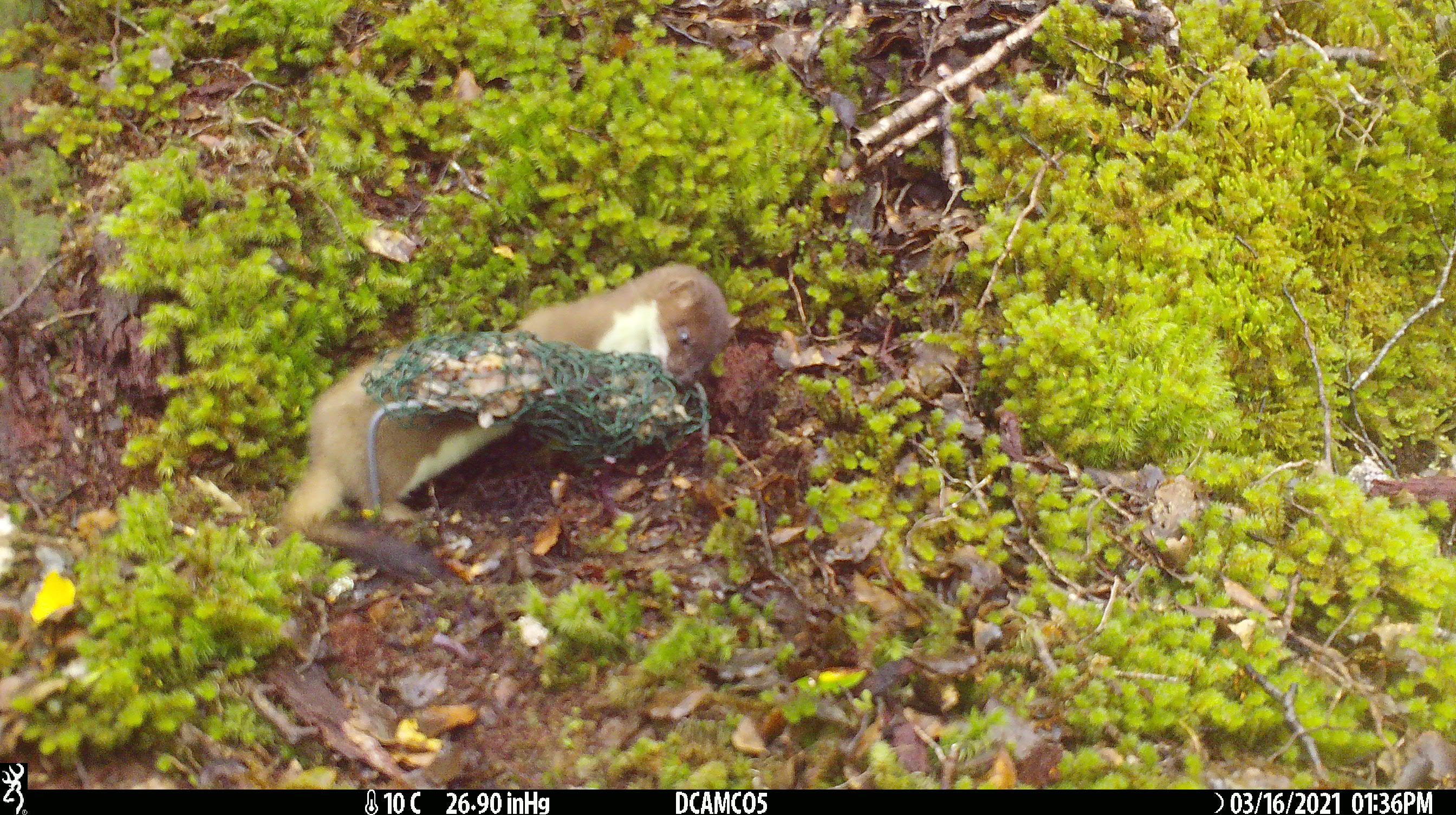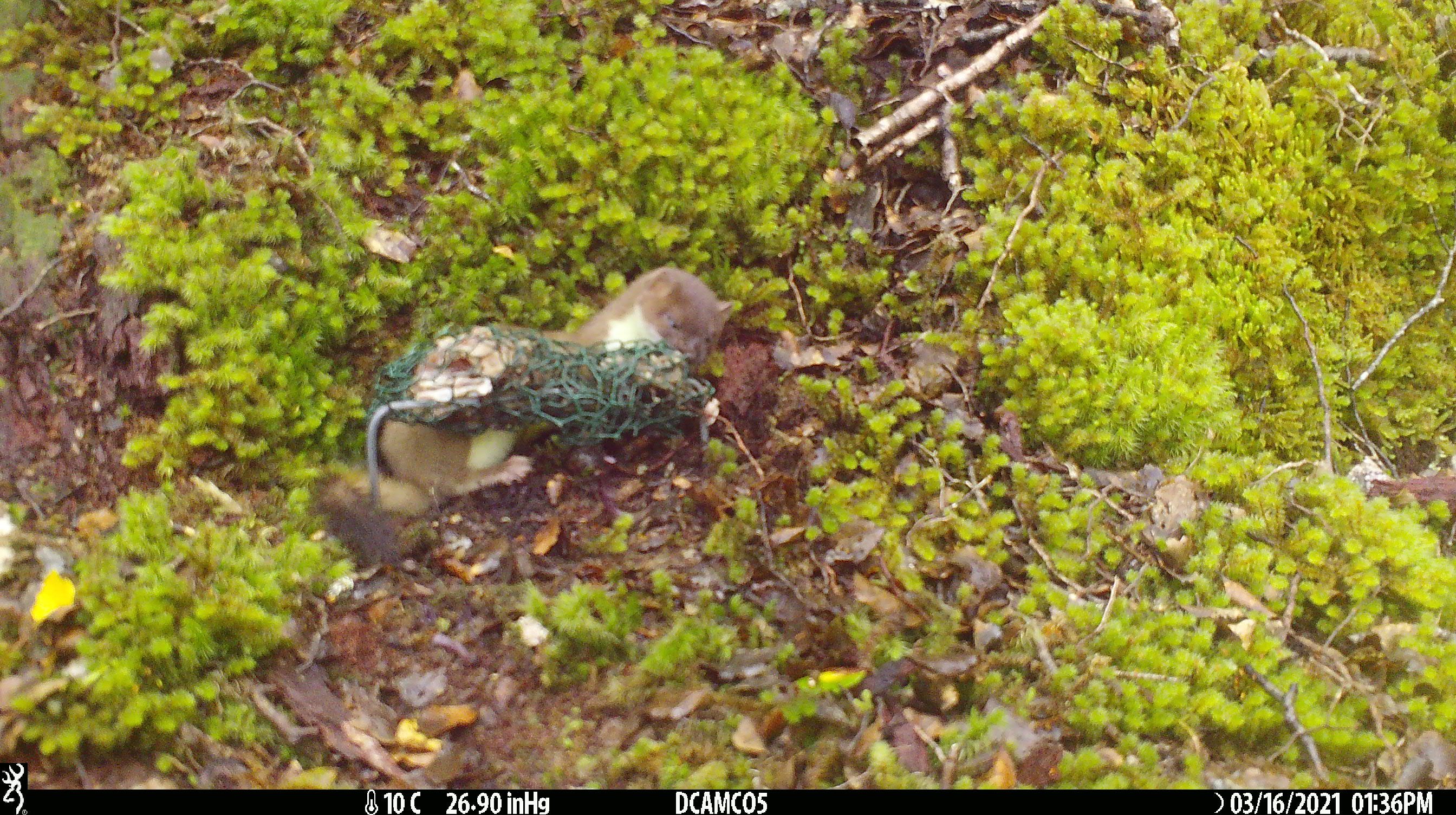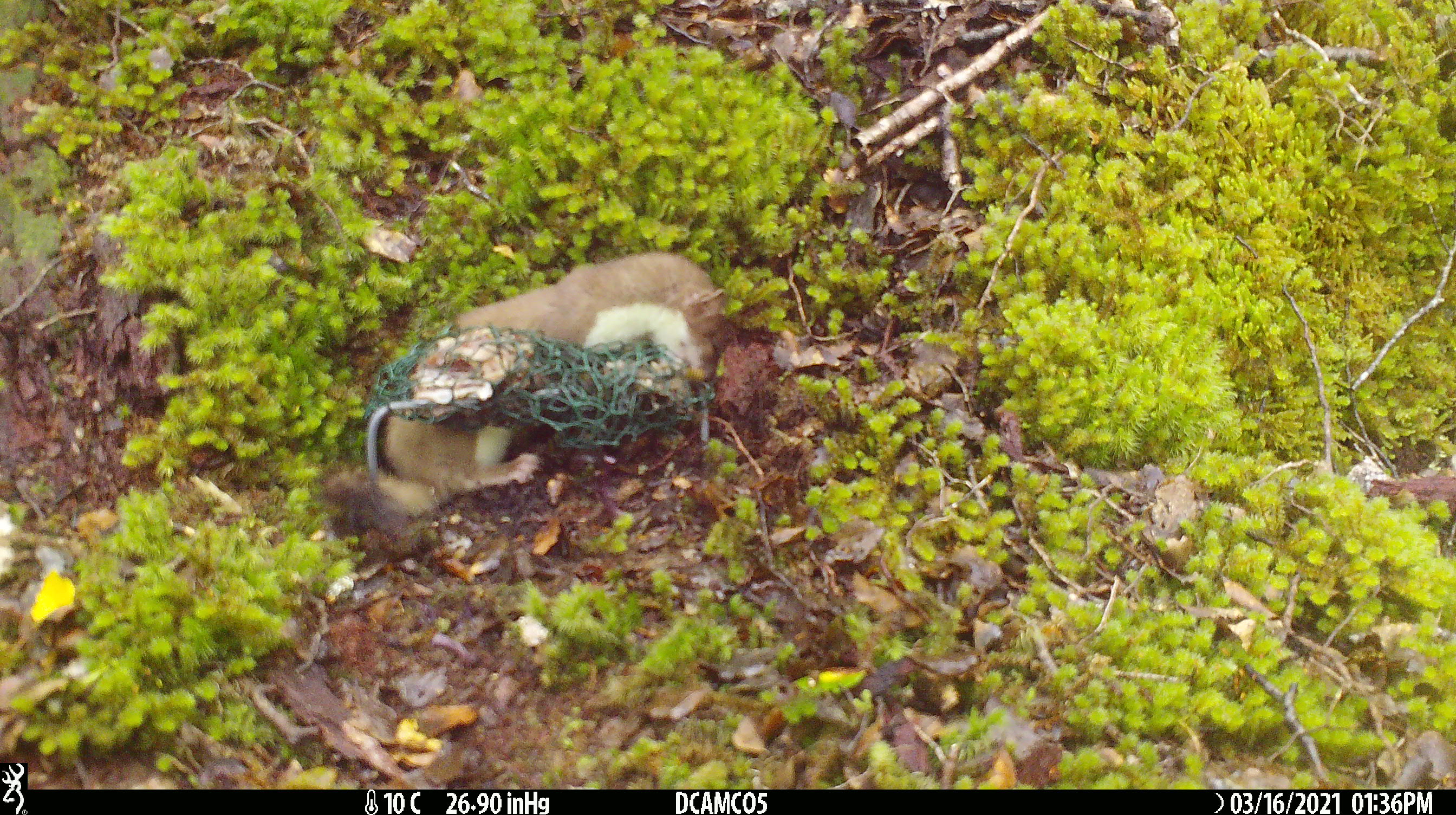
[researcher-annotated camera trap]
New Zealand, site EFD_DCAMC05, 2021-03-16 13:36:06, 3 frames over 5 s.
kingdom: Animalia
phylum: Chordata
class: Mammalia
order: Carnivora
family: Mustelidae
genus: Mustela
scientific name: Mustela erminea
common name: stoat